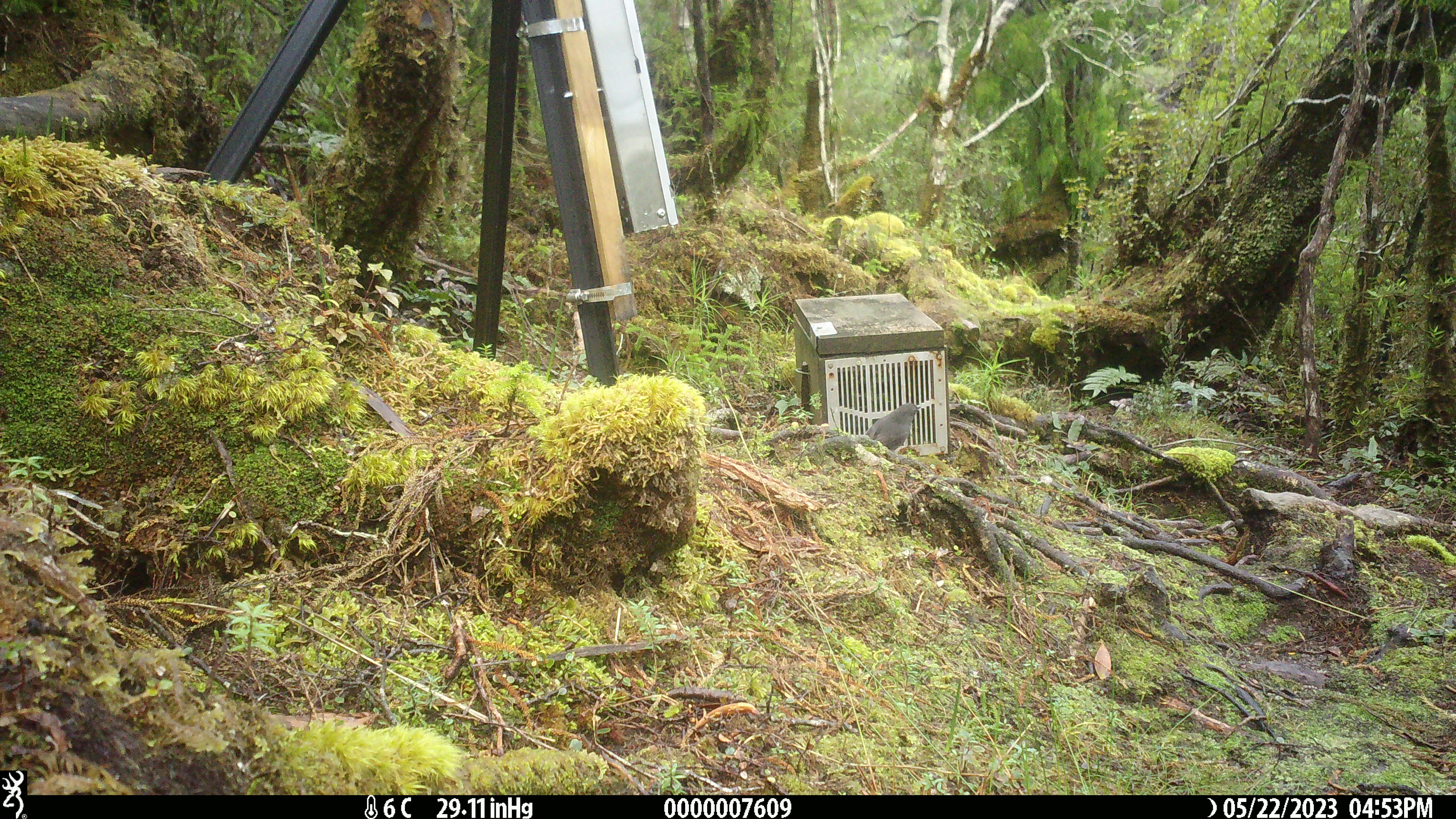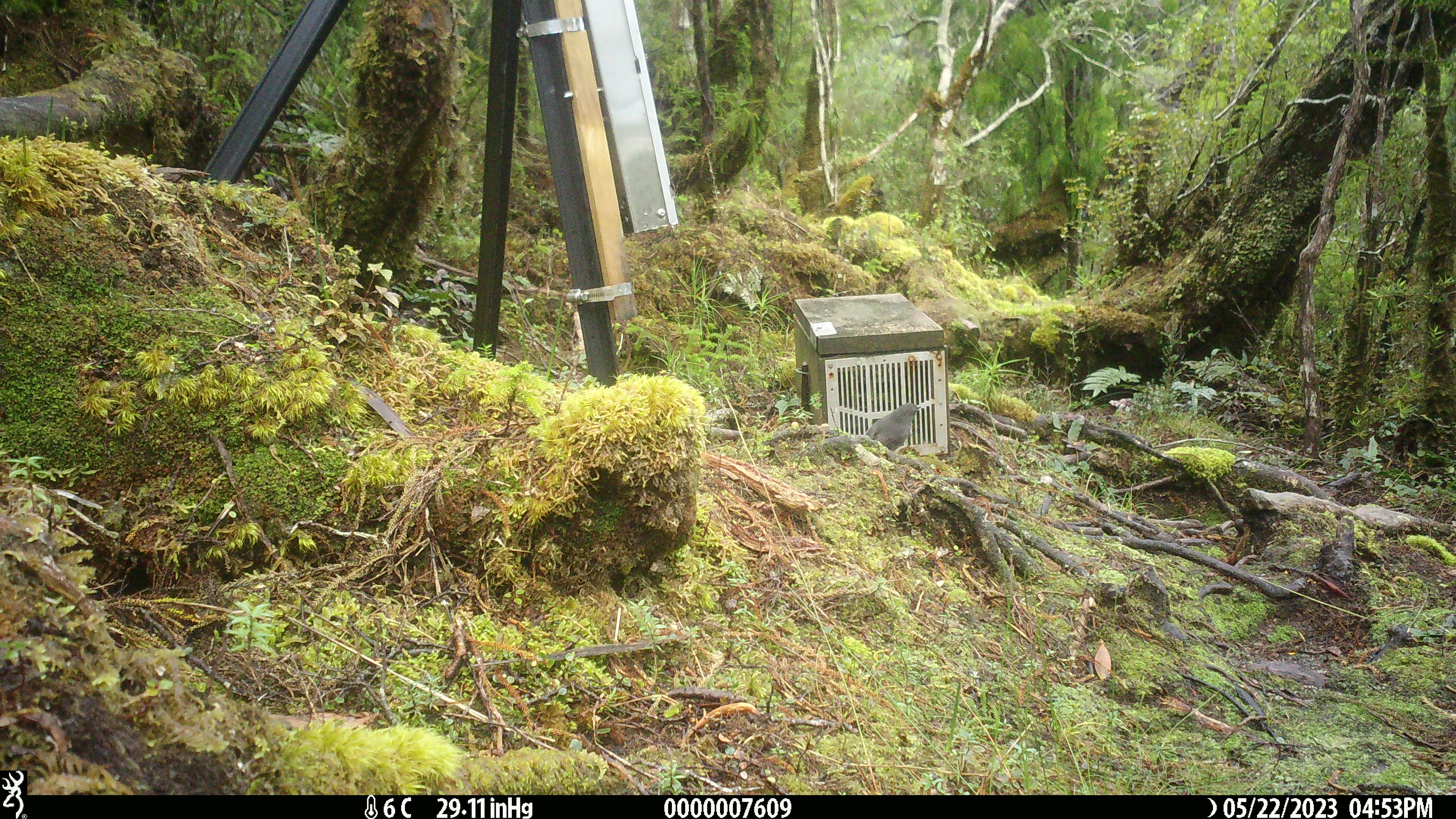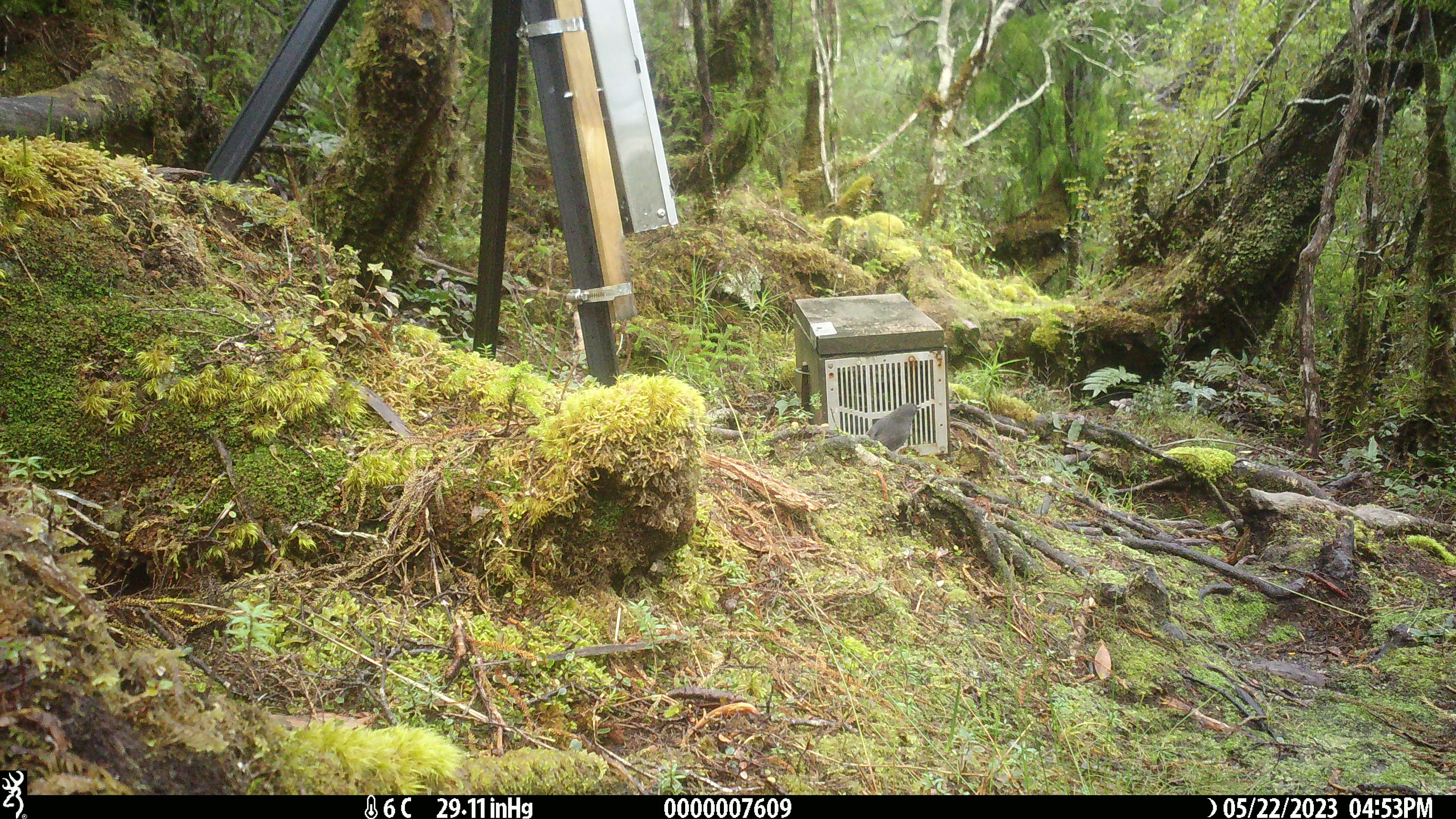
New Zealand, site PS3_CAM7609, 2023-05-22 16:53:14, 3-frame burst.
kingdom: Animalia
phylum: Chordata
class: Aves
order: Passeriformes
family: Petroicidae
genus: Petroica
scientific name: Petroica australis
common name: new zealand robin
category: robin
Robin (new zealand robin) (Petroica australis).